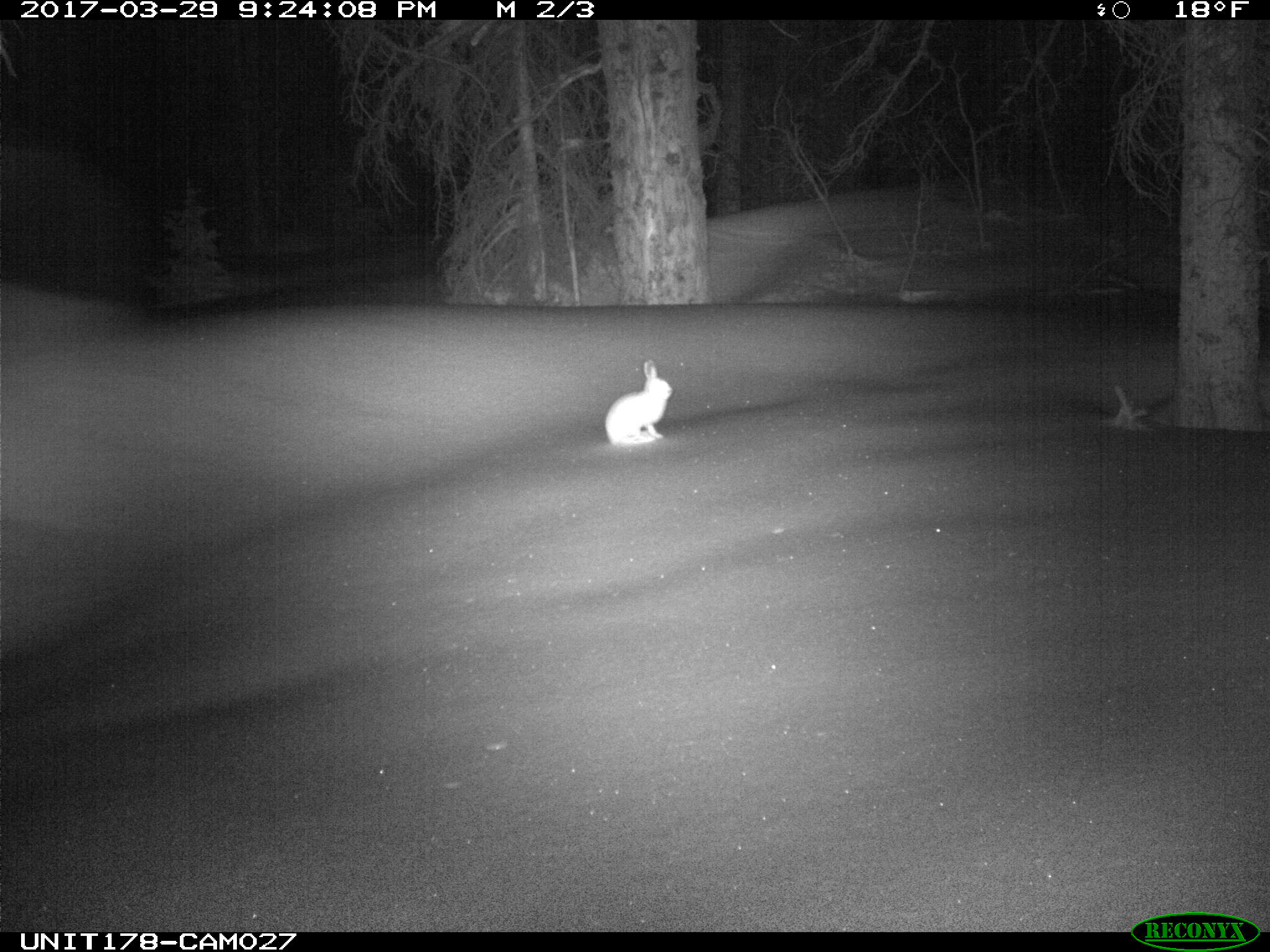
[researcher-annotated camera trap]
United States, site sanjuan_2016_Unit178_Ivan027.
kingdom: Animalia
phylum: Chordata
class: Mammalia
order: Lagomorpha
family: Leporidae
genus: Lepus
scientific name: Lepus americanus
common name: snowshoe hare